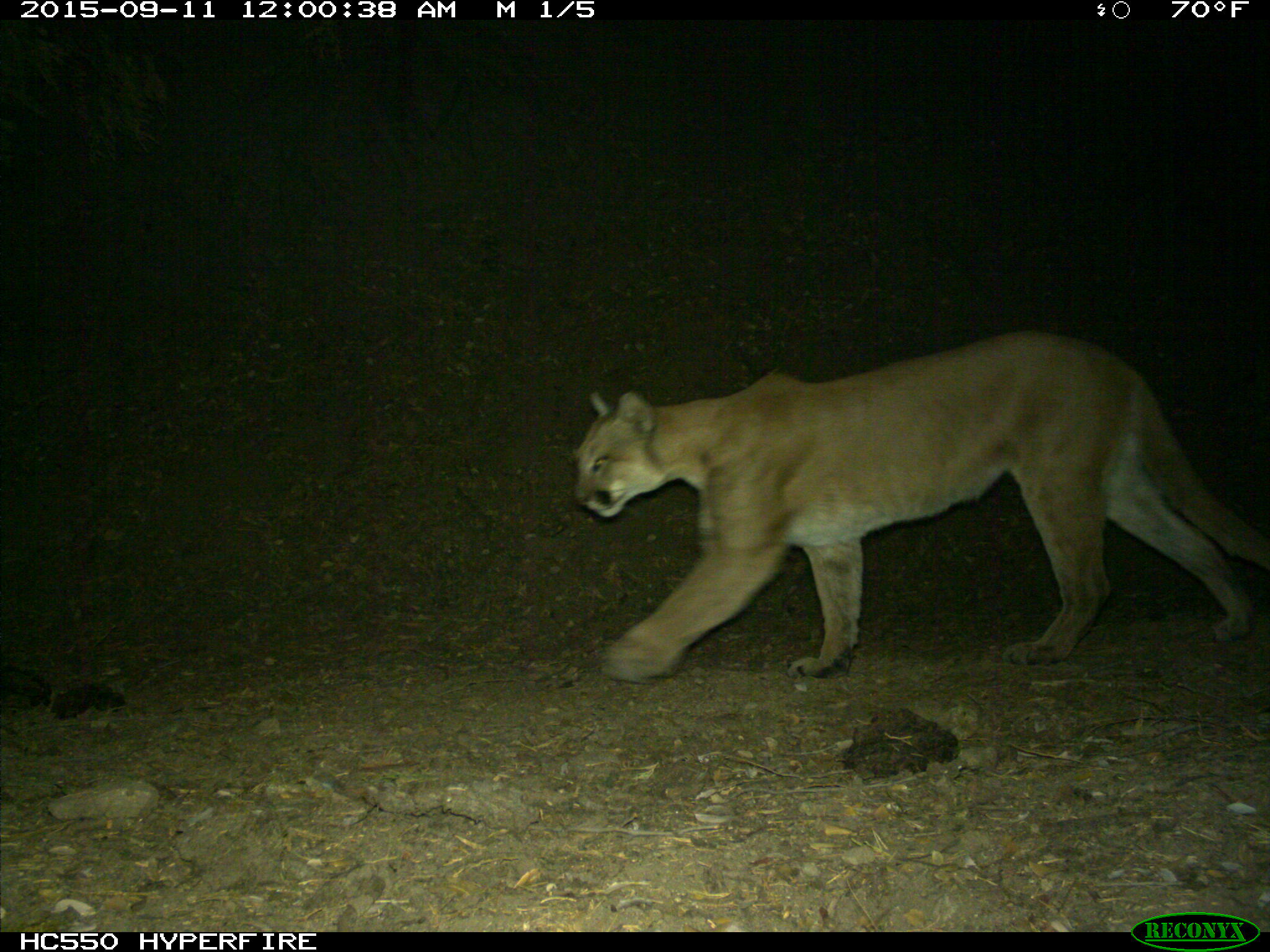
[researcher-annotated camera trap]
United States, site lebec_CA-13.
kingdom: Animalia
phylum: Chordata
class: Mammalia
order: Carnivora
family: Felidae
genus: Puma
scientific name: Puma concolor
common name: mountain lion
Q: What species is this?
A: Puma concolor (mountain lion).